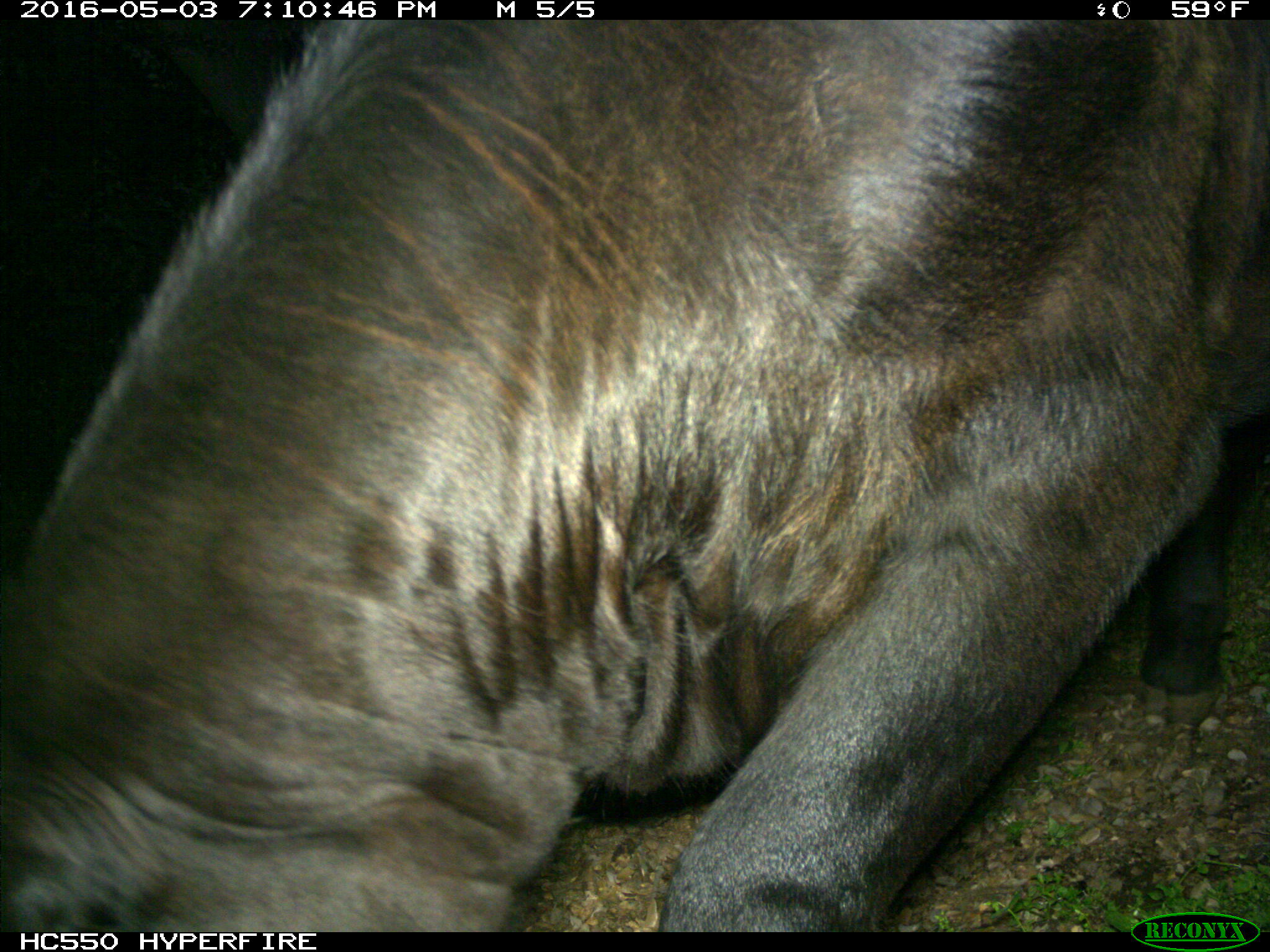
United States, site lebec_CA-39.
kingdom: Animalia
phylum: Chordata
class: Mammalia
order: Artiodactyla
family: Bovidae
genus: Bos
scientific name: Bos taurus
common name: domestic cow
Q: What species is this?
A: Bos taurus (domestic cow).